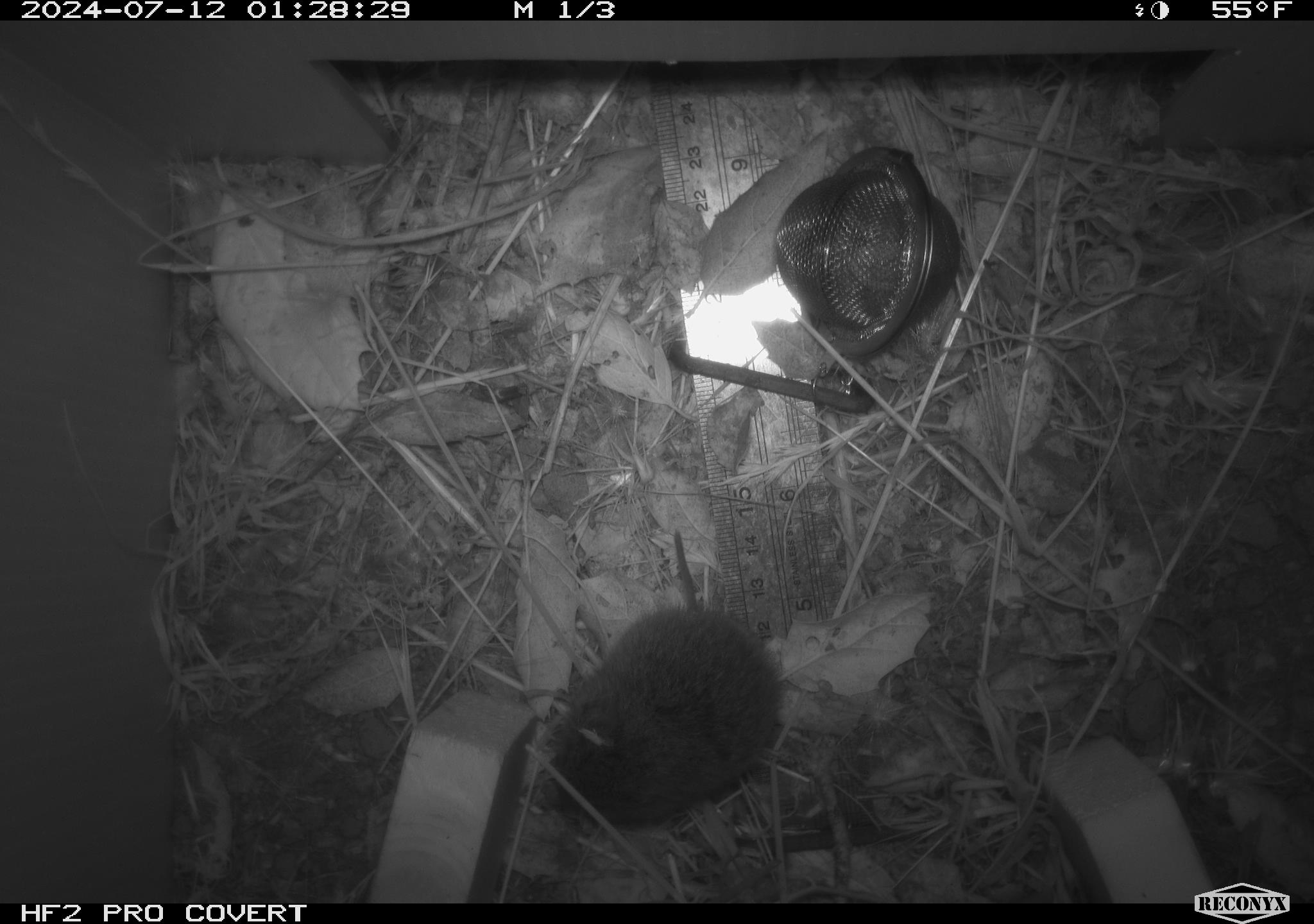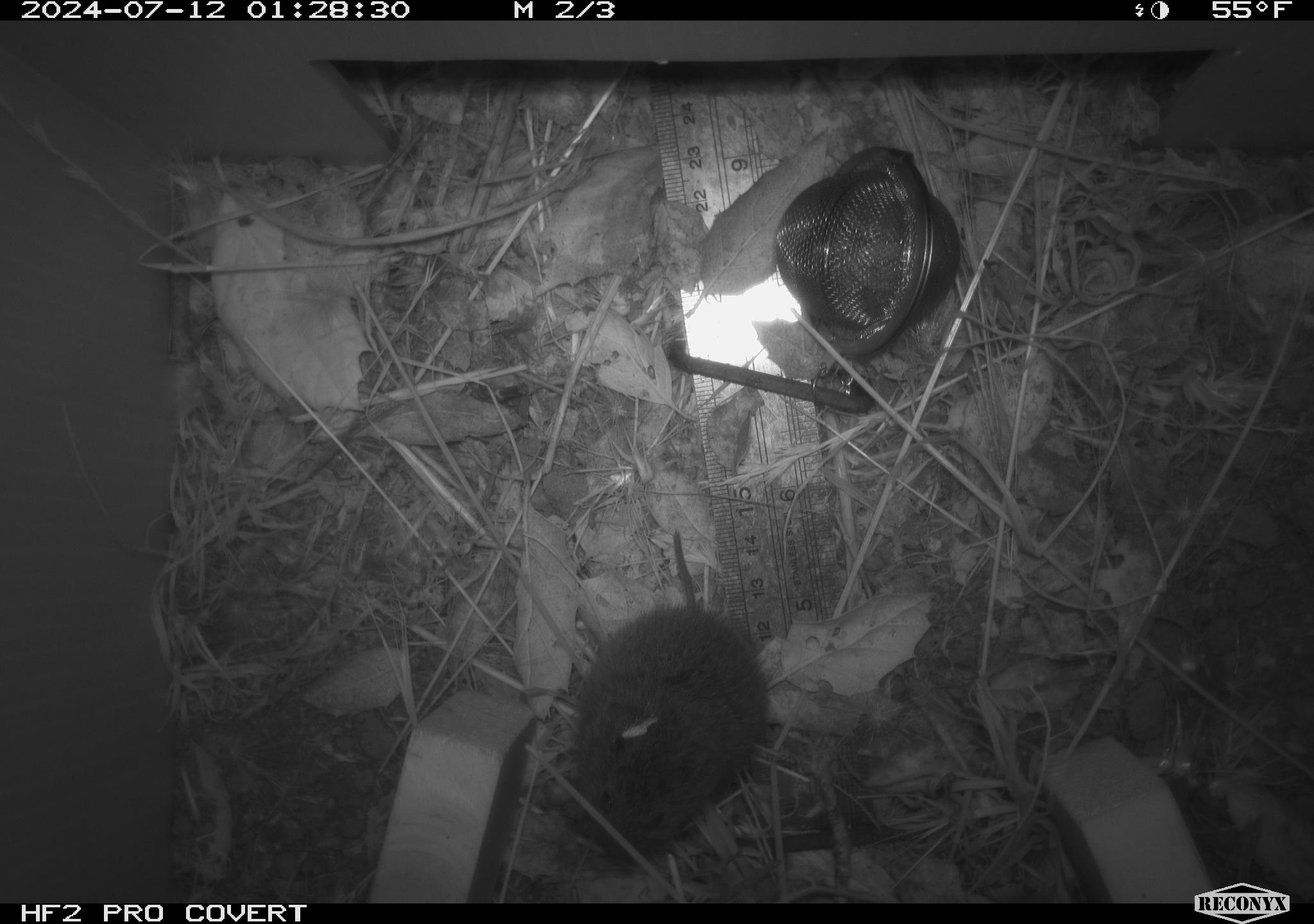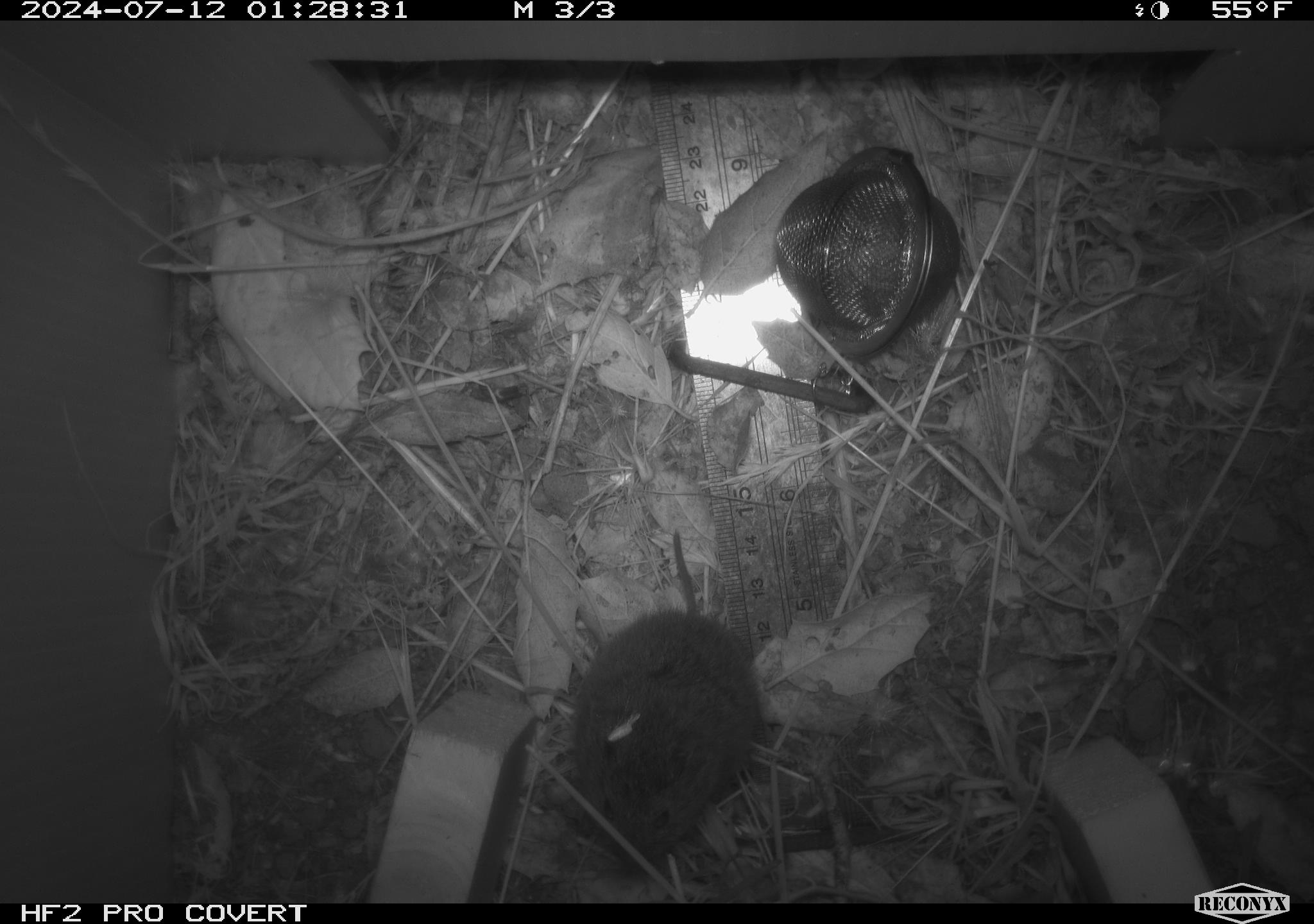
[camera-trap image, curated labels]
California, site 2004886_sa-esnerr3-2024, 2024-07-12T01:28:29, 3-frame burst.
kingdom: Animalia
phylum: Chordata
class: Mammalia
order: Rodentia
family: Cricetidae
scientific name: Cricetidae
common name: hamsters, voles, lemmings, and allies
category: cricetidae family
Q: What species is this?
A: Cricetidae family (hamsters, voles, lemmings, and allies) (Cricetidae).